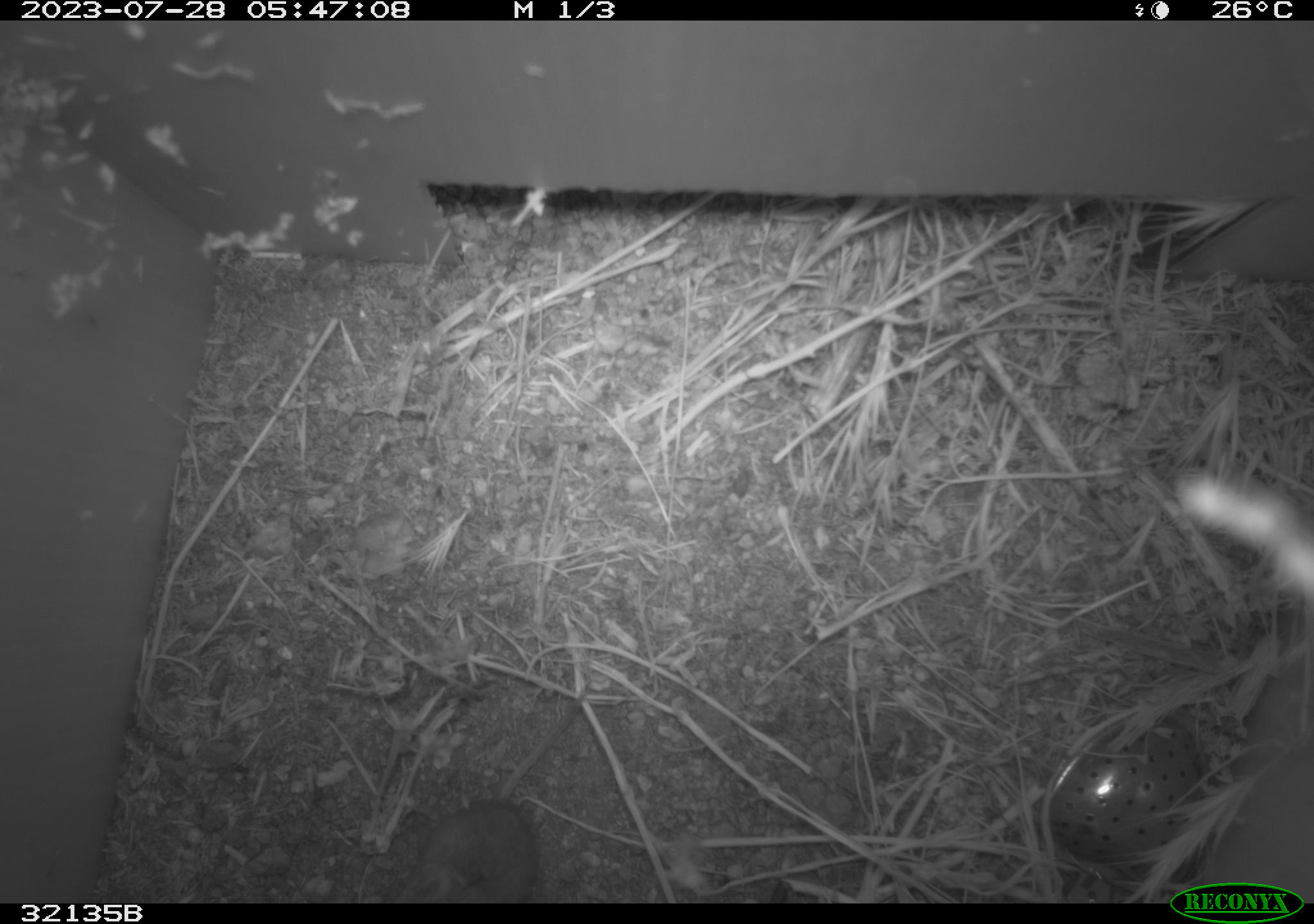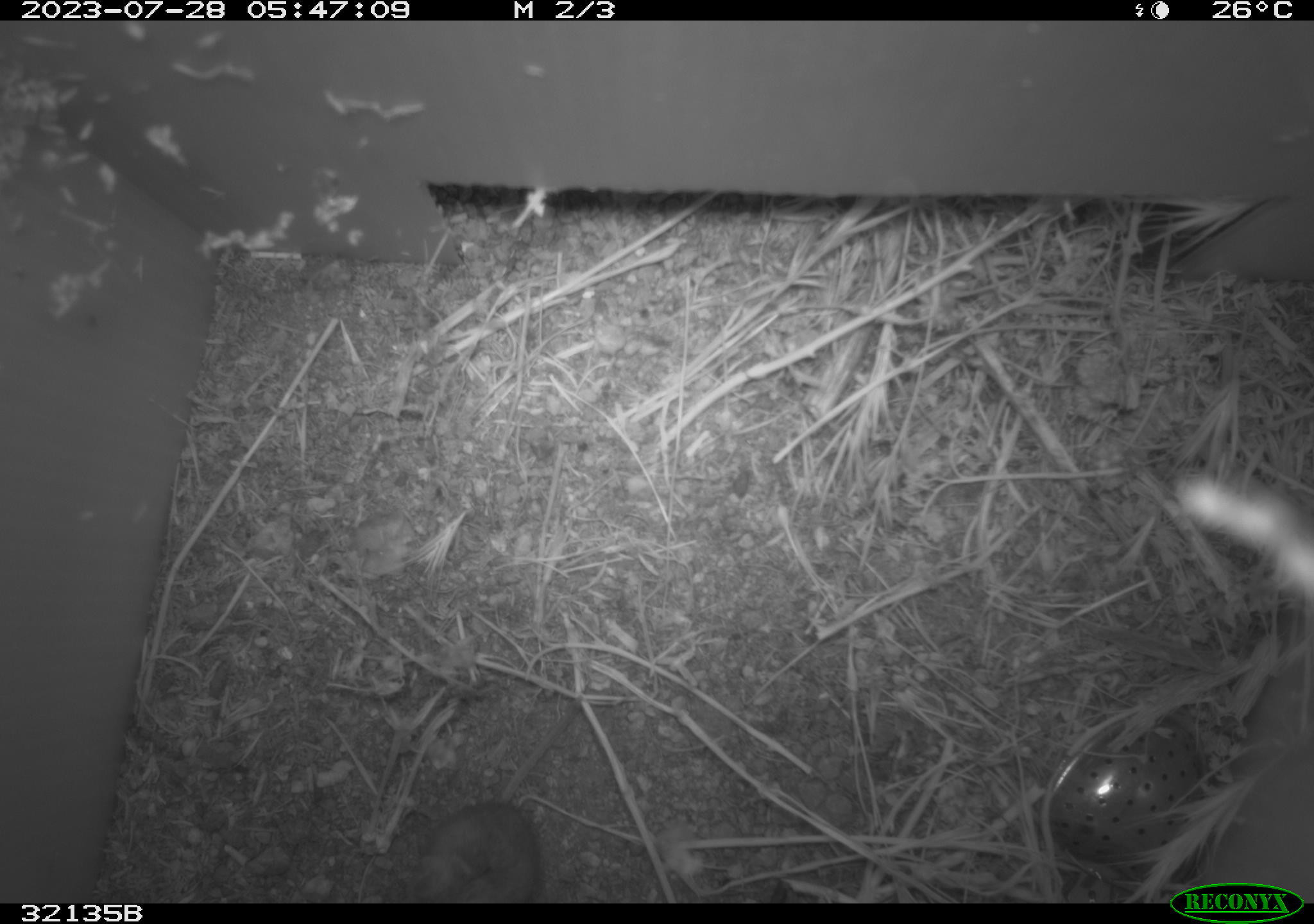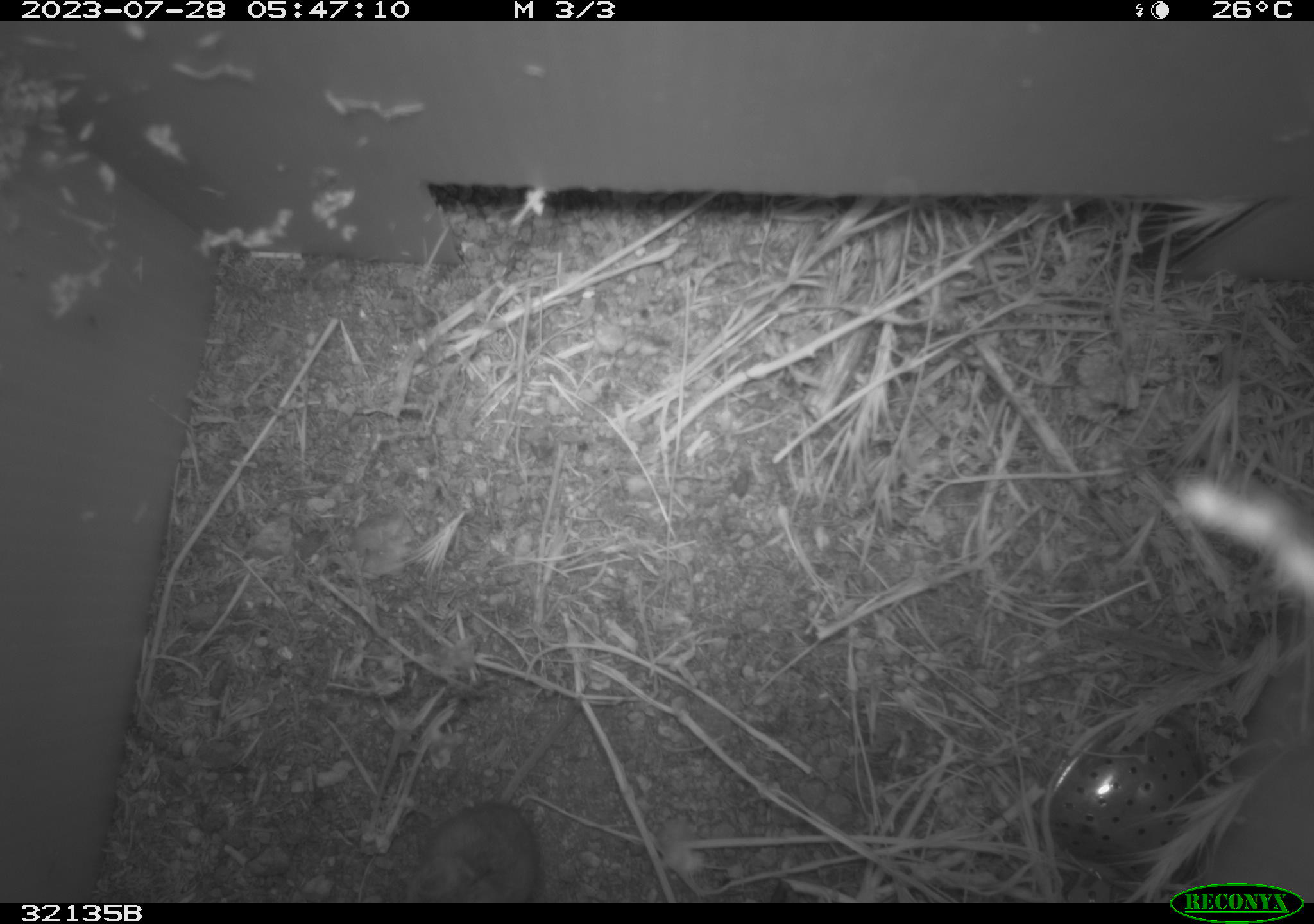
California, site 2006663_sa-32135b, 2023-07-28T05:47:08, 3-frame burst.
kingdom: Animalia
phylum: Chordata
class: Mammalia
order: Rodentia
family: Cricetidae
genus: Peromyscus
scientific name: Peromyscus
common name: deer mice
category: peromyscus species